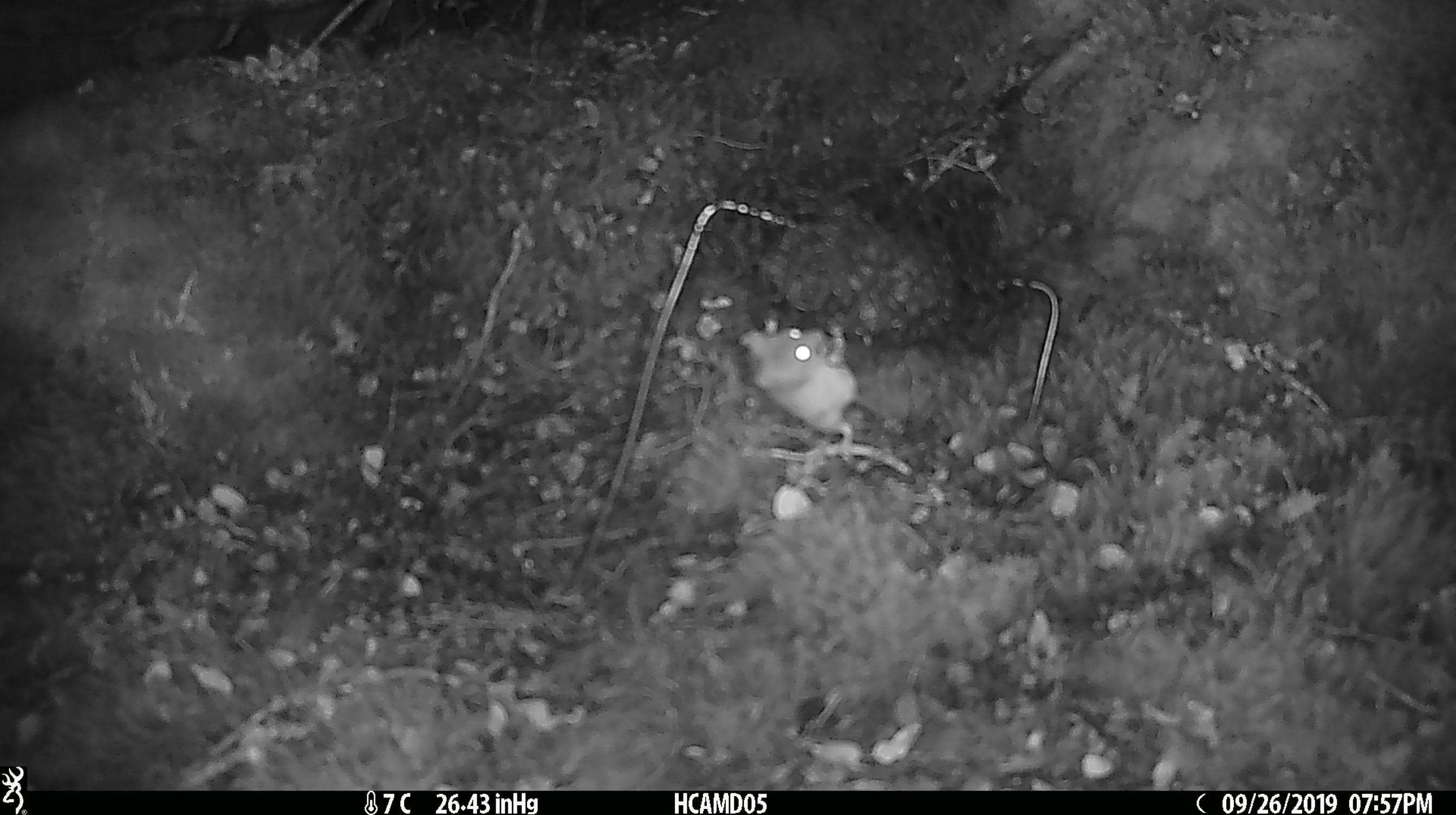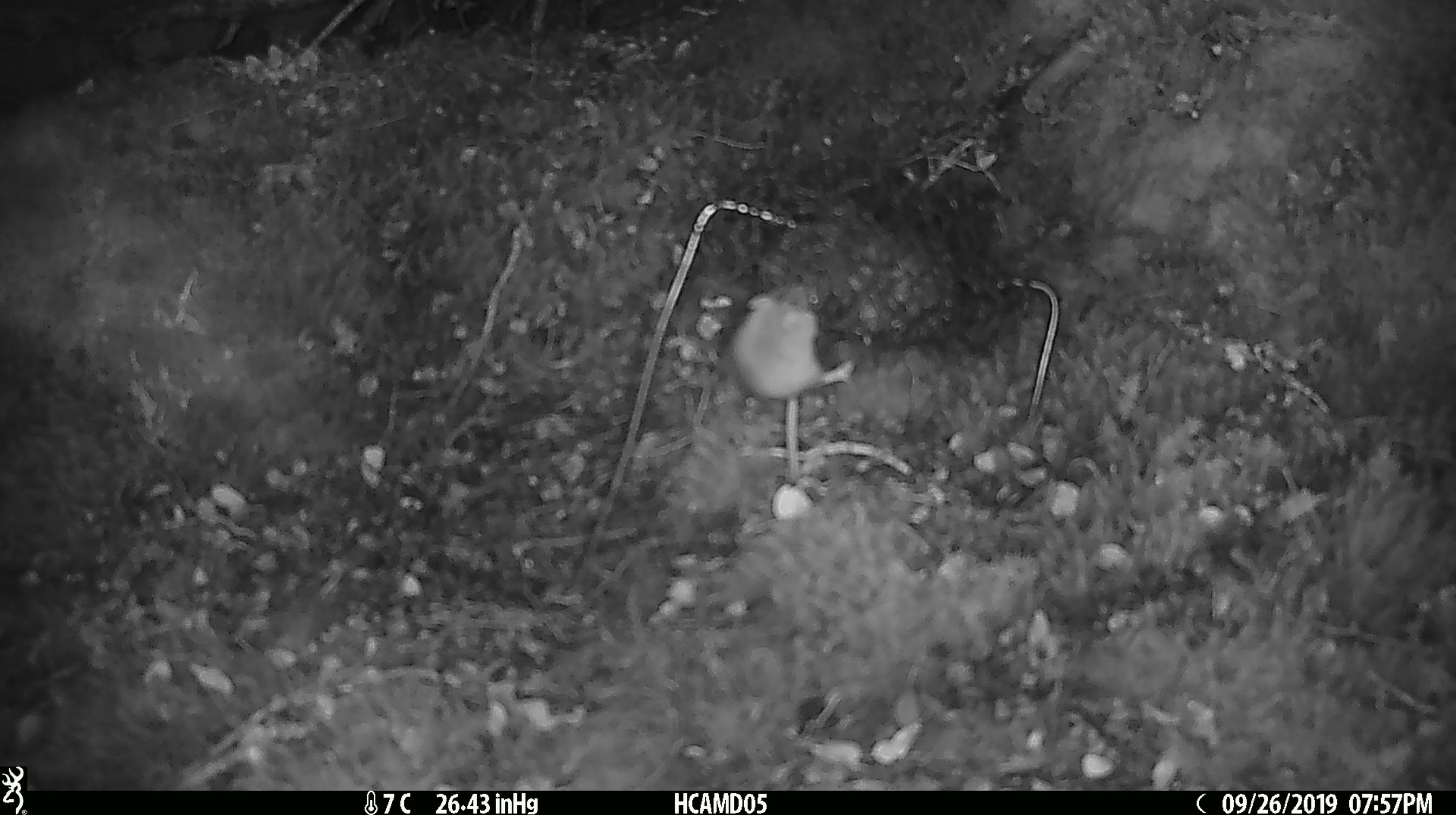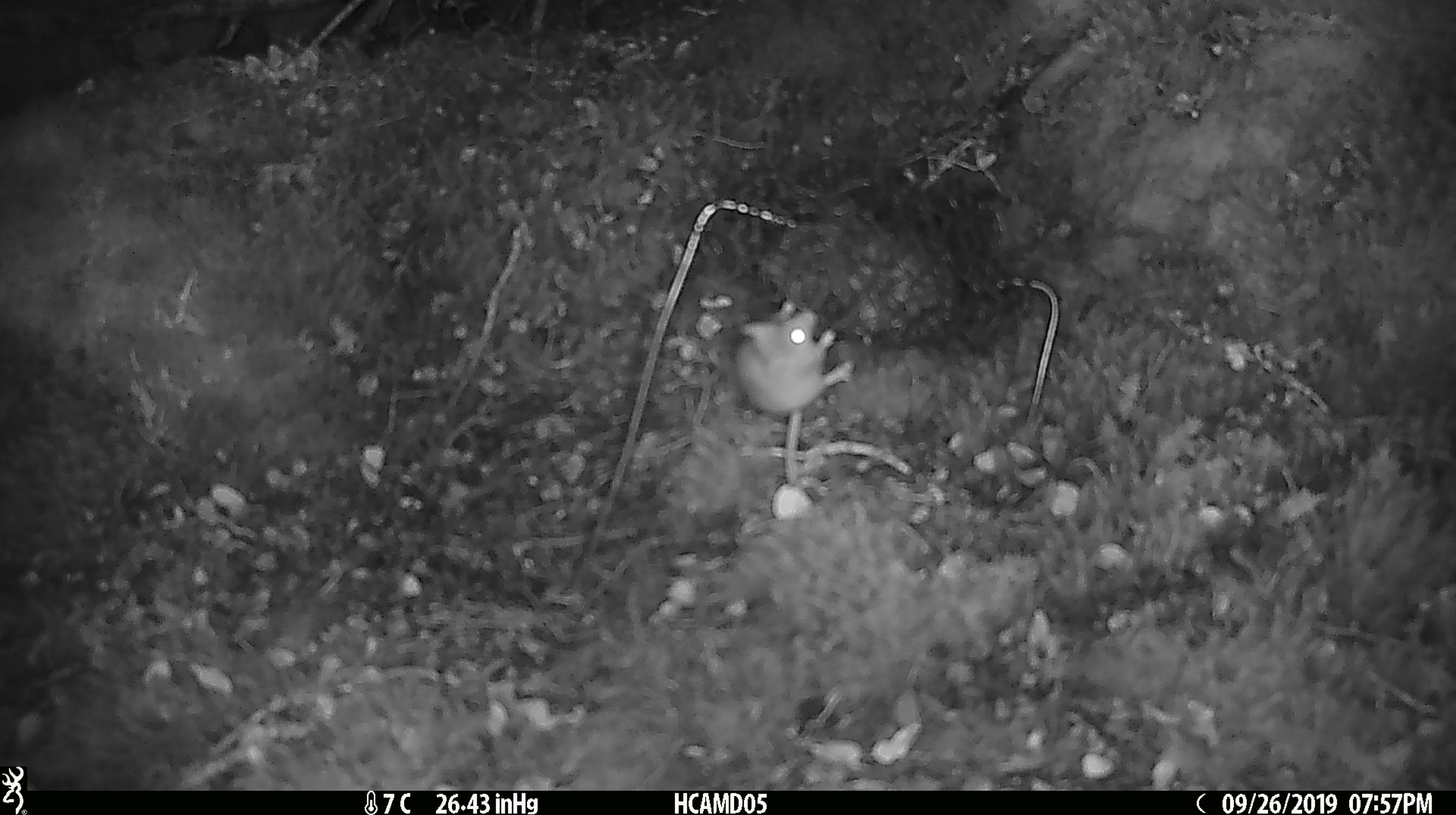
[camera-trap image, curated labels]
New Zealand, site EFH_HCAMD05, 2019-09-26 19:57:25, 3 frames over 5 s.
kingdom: Animalia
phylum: Chordata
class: Mammalia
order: Rodentia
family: Muridae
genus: Mus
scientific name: Mus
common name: mouse